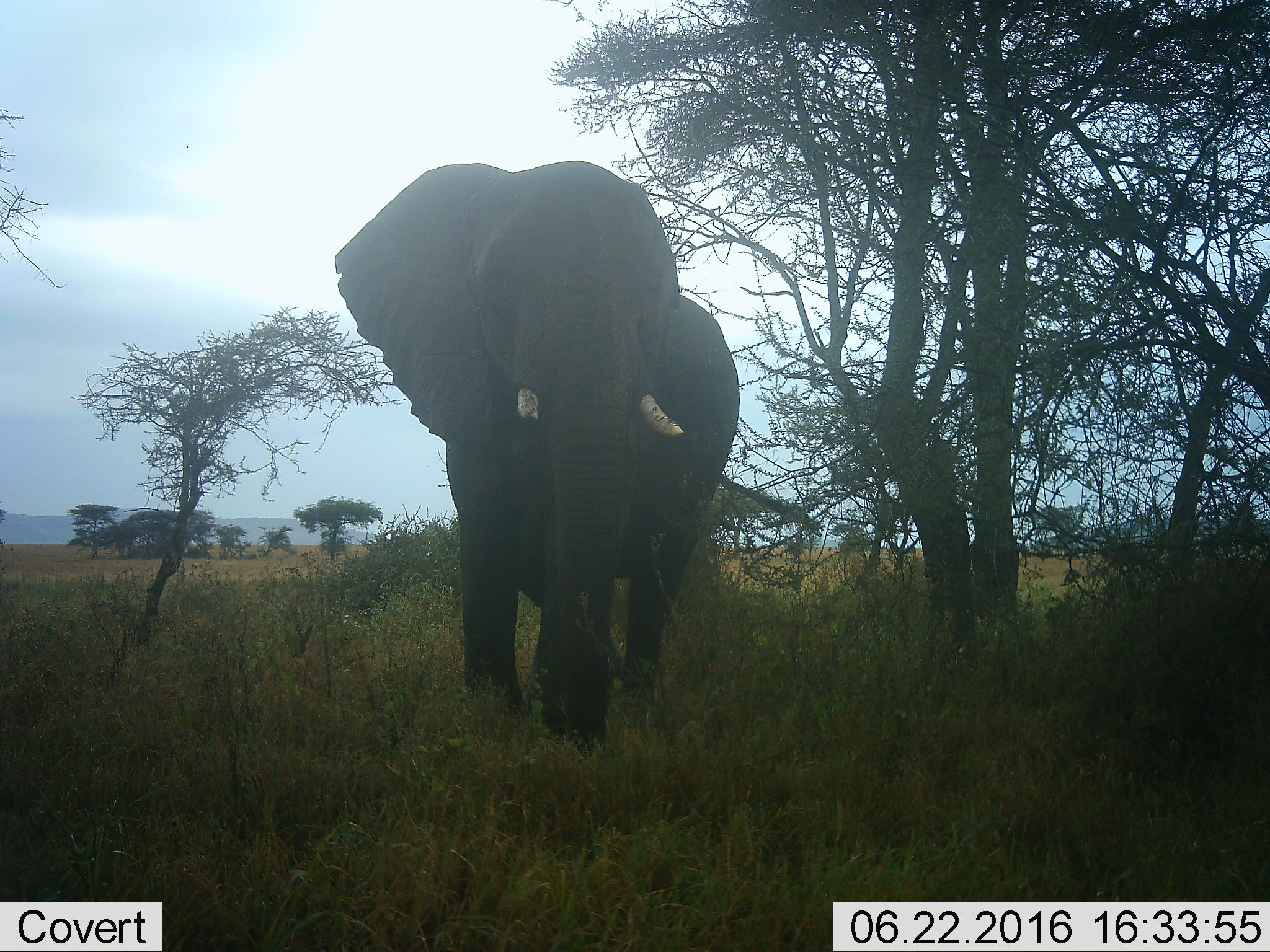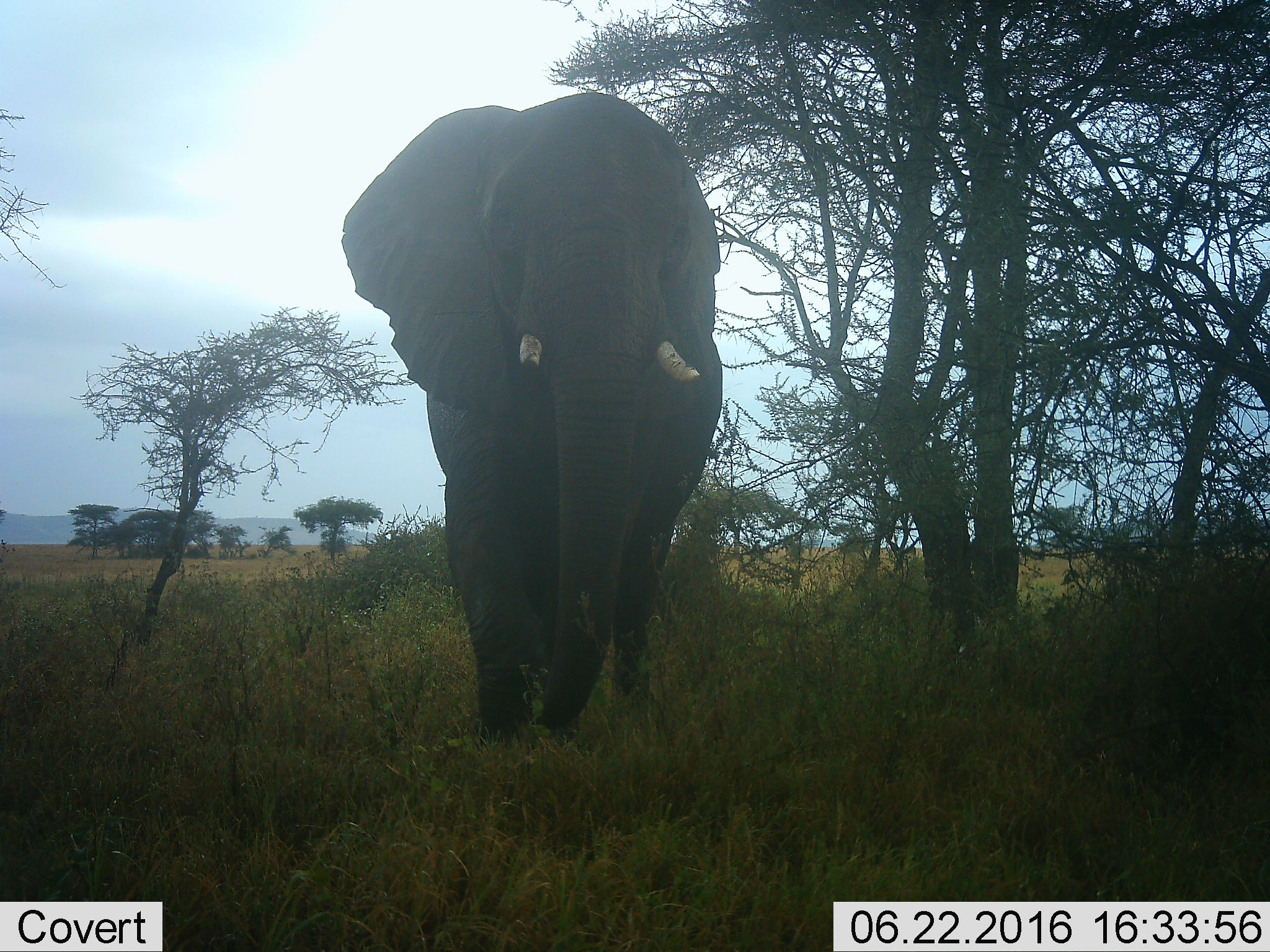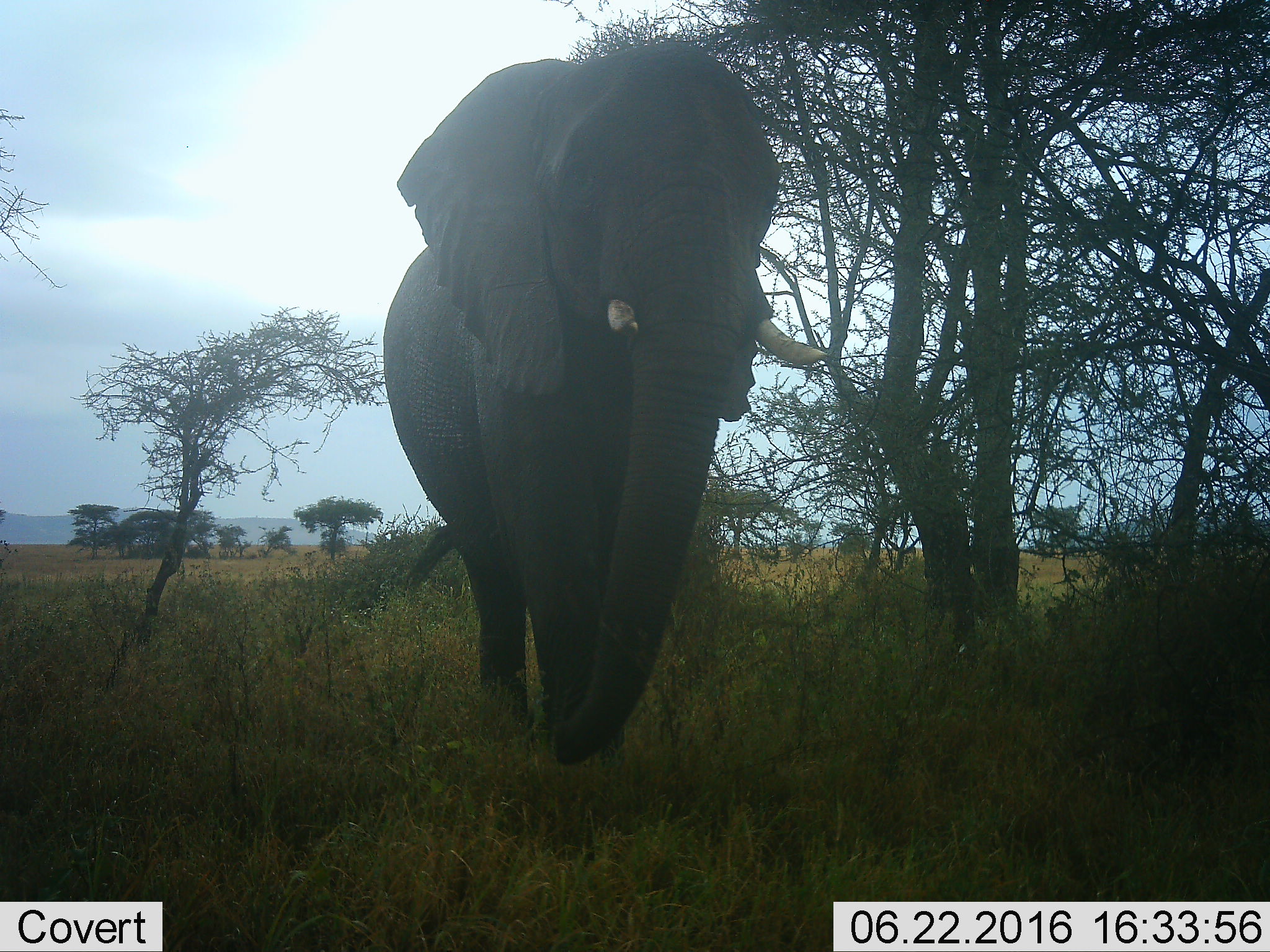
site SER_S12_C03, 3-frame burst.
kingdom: Animalia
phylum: Chordata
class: Mammalia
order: Proboscidea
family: Elephantidae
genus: Loxodonta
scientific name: Loxodonta africana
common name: african bush elephant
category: elephant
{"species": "elephant (african bush elephant) (Loxodonta africana)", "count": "1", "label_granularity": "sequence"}